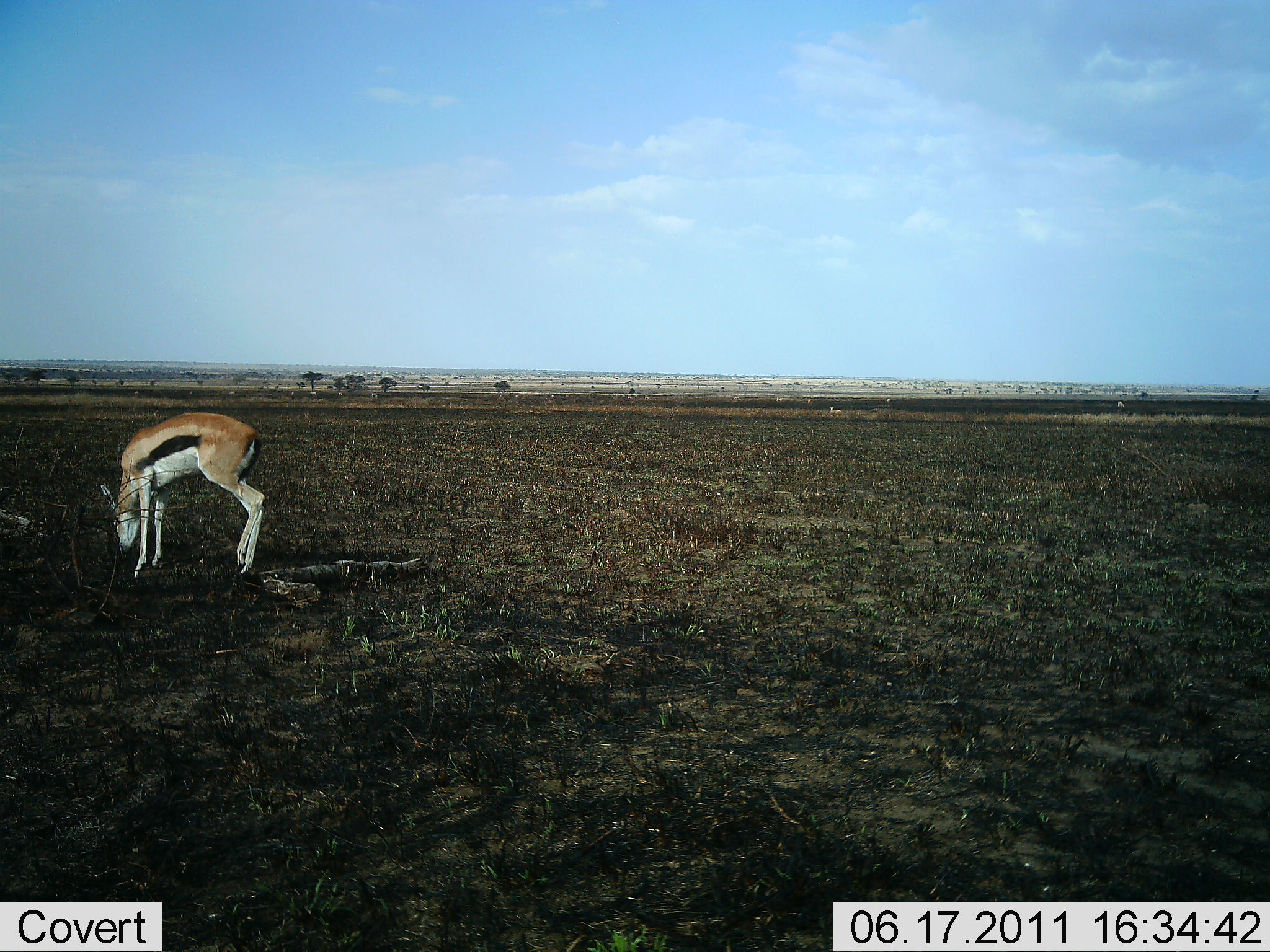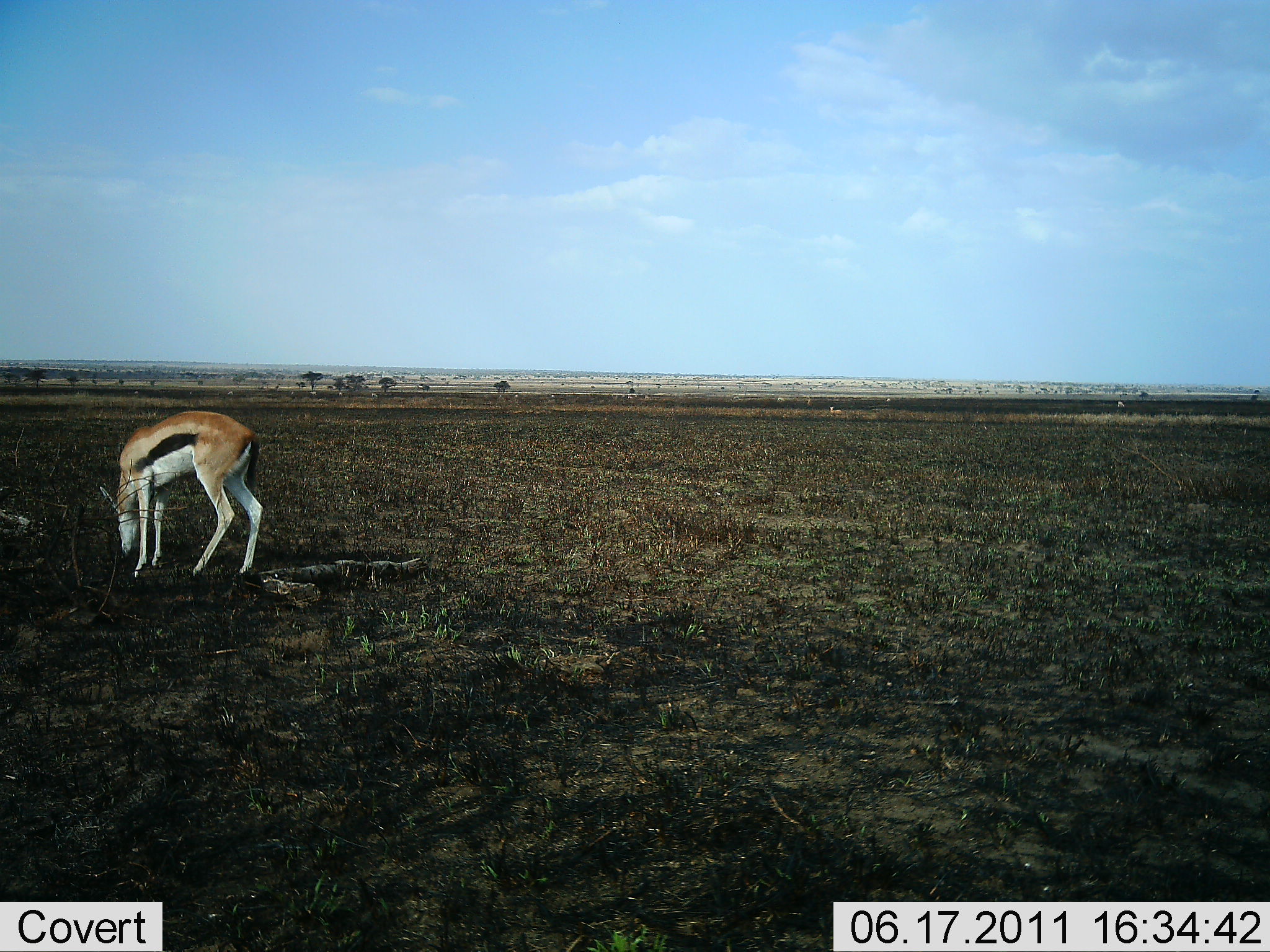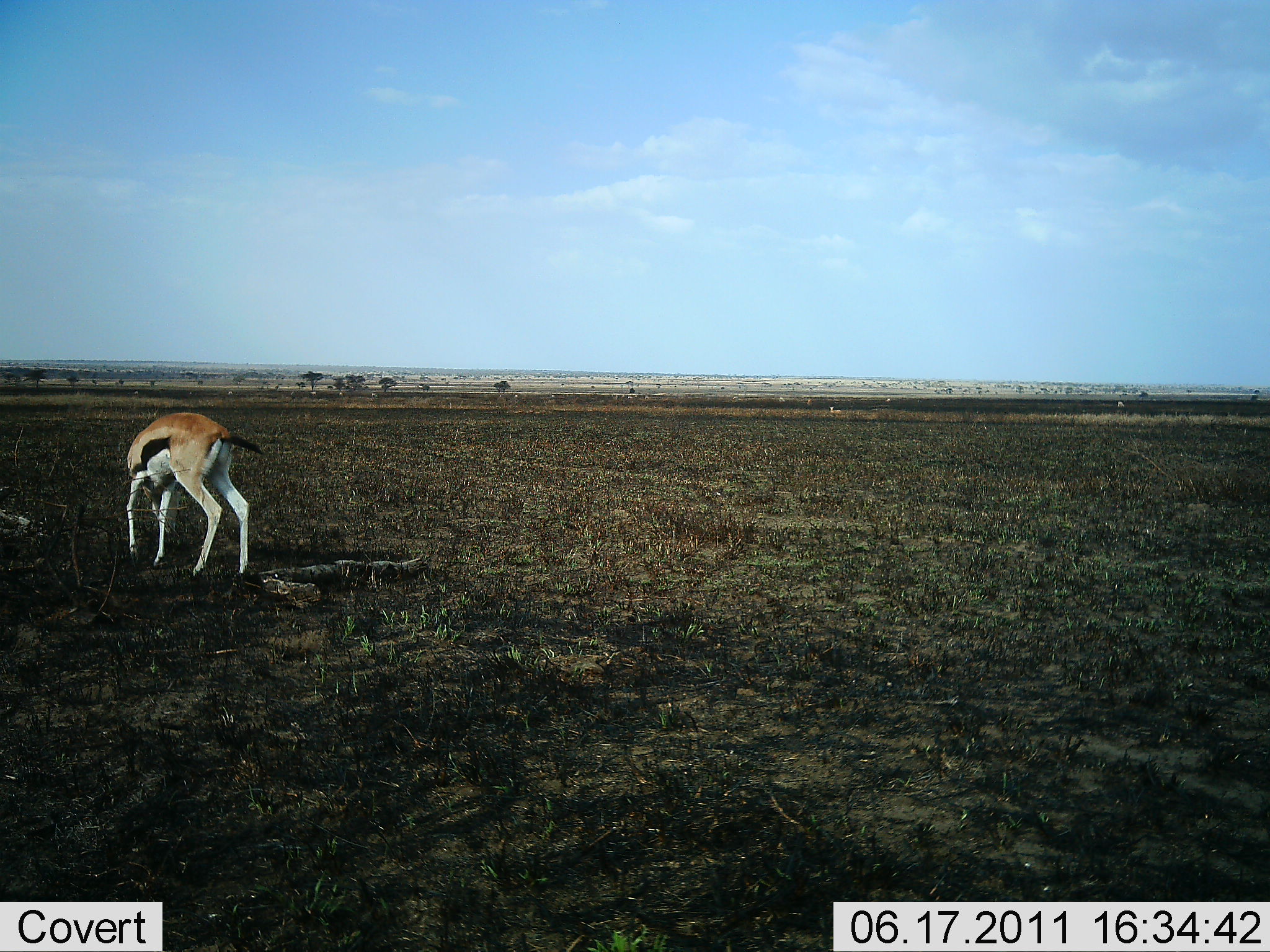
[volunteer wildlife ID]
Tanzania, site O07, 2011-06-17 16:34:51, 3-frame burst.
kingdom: Animalia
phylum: Chordata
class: Mammalia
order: Artiodactyla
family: Bovidae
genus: Eudorcas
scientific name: Eudorcas thomsonii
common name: thomson's gazelle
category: gazellethomsons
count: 1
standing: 40%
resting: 0%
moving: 0%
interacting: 0%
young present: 0%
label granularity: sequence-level